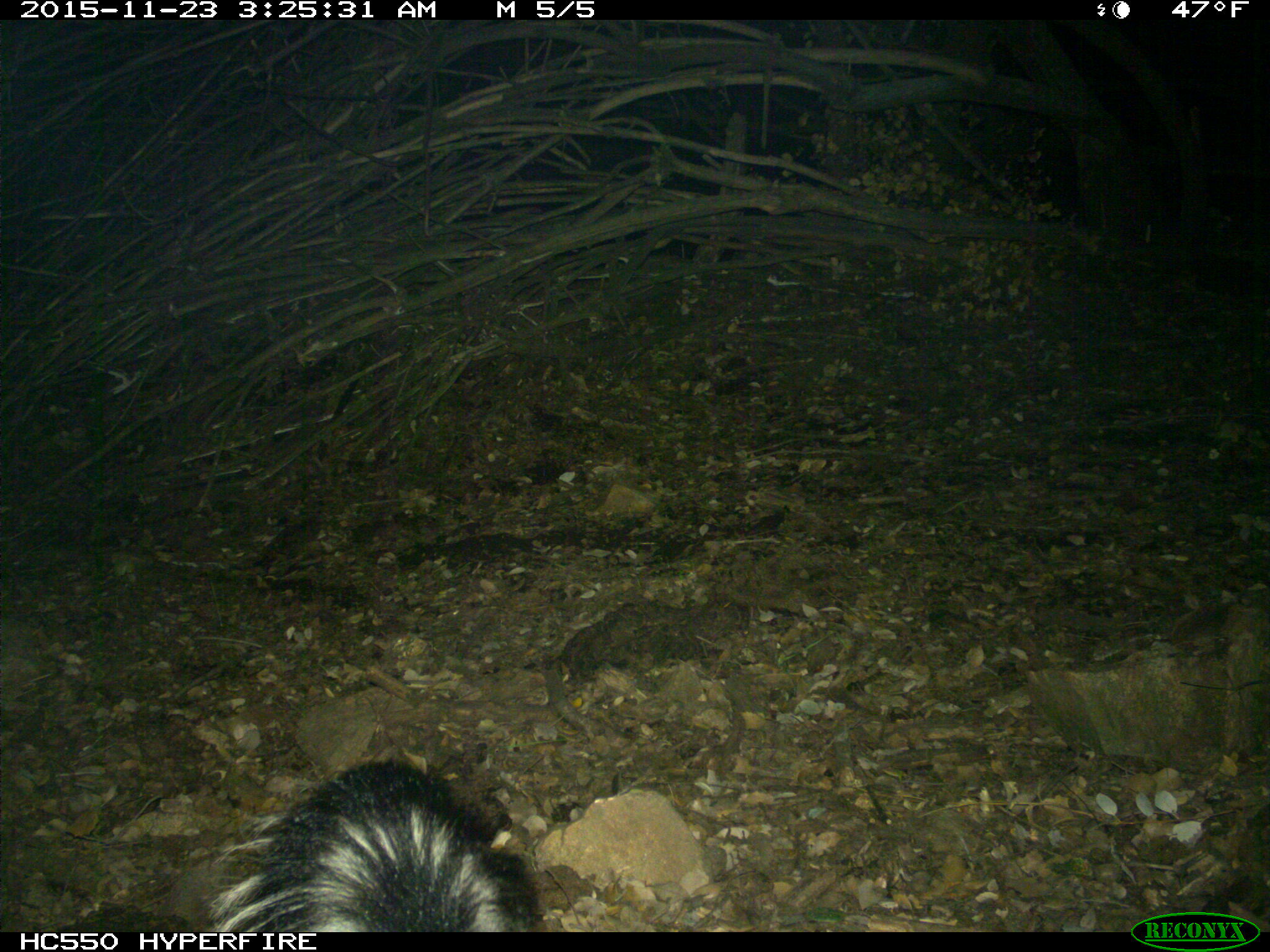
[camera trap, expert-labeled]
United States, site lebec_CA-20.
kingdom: Animalia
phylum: Chordata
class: Mammalia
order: Carnivora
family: Mephitidae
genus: Mephitis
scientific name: Mephitis mephitis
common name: striped skunk